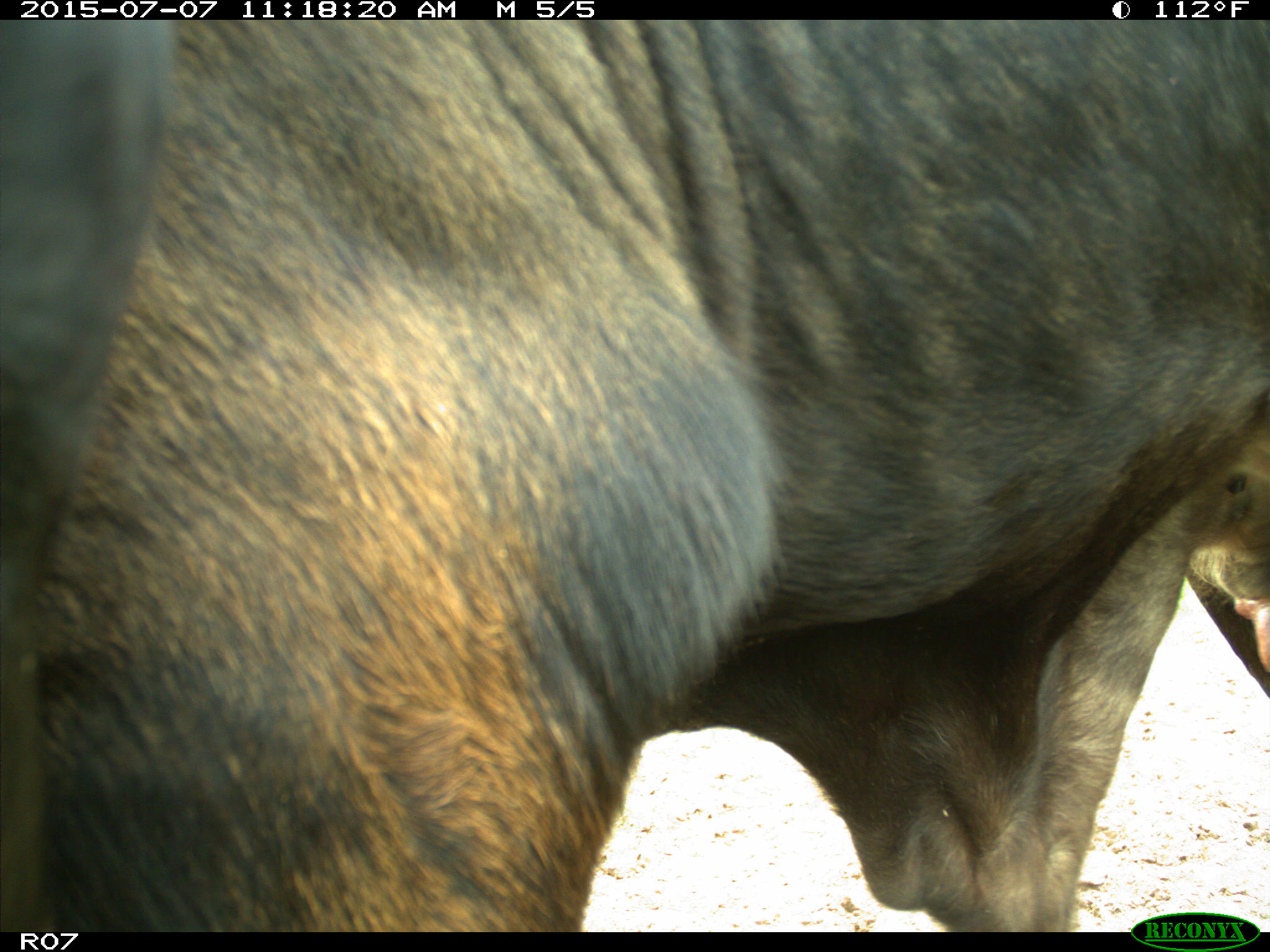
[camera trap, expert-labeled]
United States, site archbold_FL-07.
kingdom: Animalia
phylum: Chordata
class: Mammalia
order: Artiodactyla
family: Bovidae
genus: Bos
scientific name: Bos taurus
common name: domestic cow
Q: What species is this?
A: Bos taurus (domestic cow).